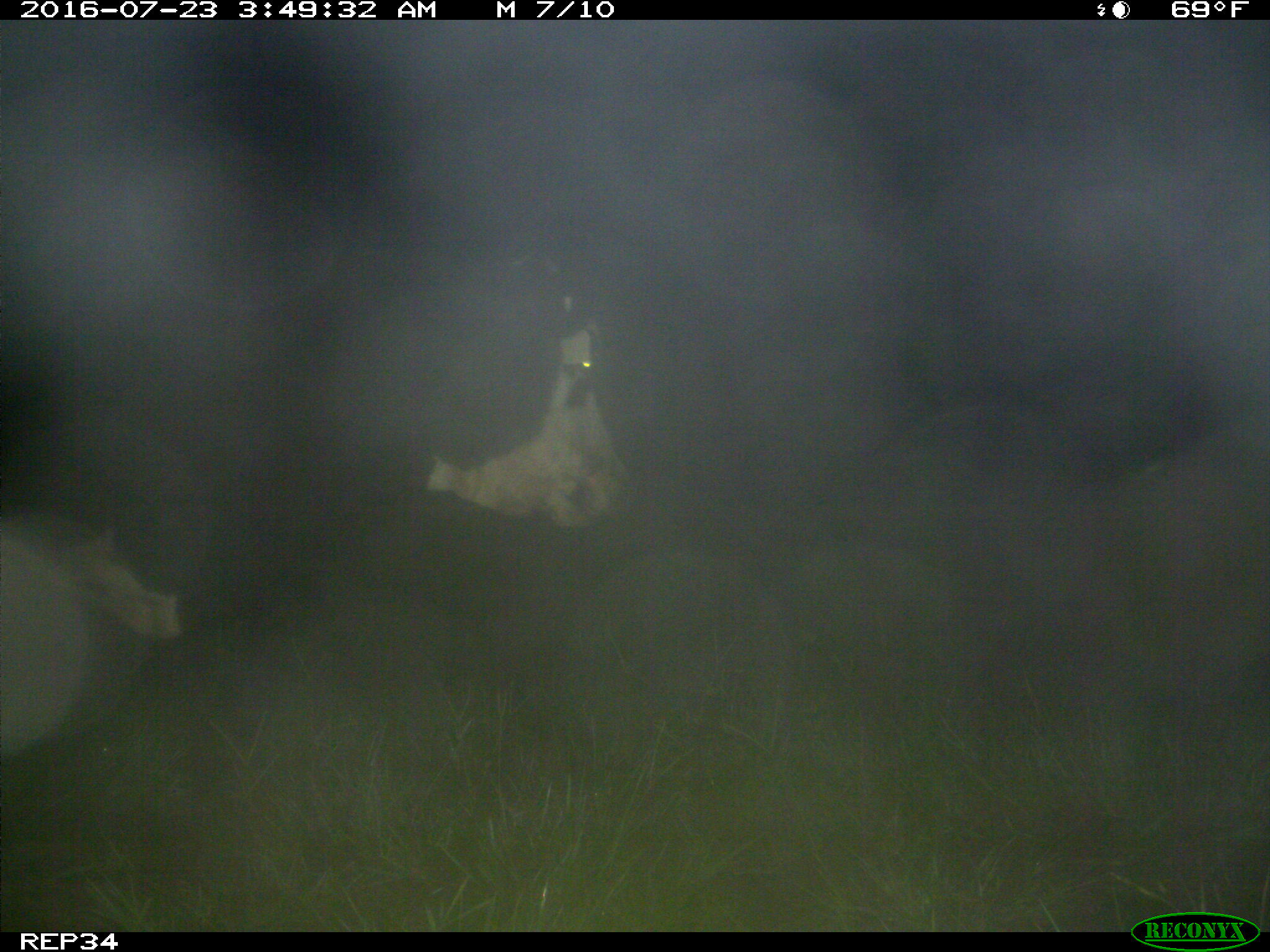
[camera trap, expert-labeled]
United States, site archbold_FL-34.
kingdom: Animalia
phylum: Chordata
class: Mammalia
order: Artiodactyla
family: Bovidae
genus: Bos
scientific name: Bos taurus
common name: domestic cow